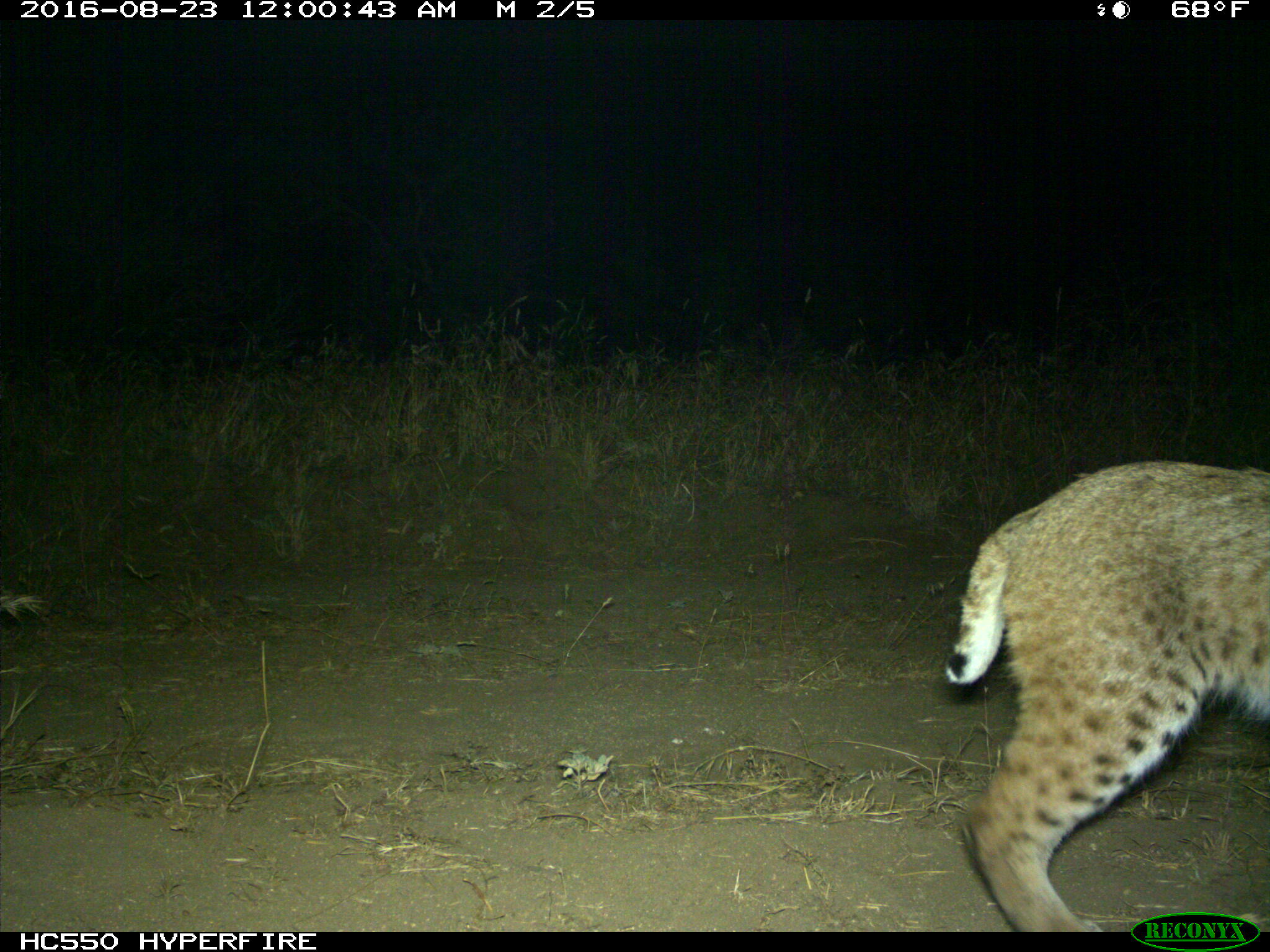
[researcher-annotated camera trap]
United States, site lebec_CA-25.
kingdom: Animalia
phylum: Chordata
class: Mammalia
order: Carnivora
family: Felidae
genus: Lynx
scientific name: Lynx rufus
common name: bobcat